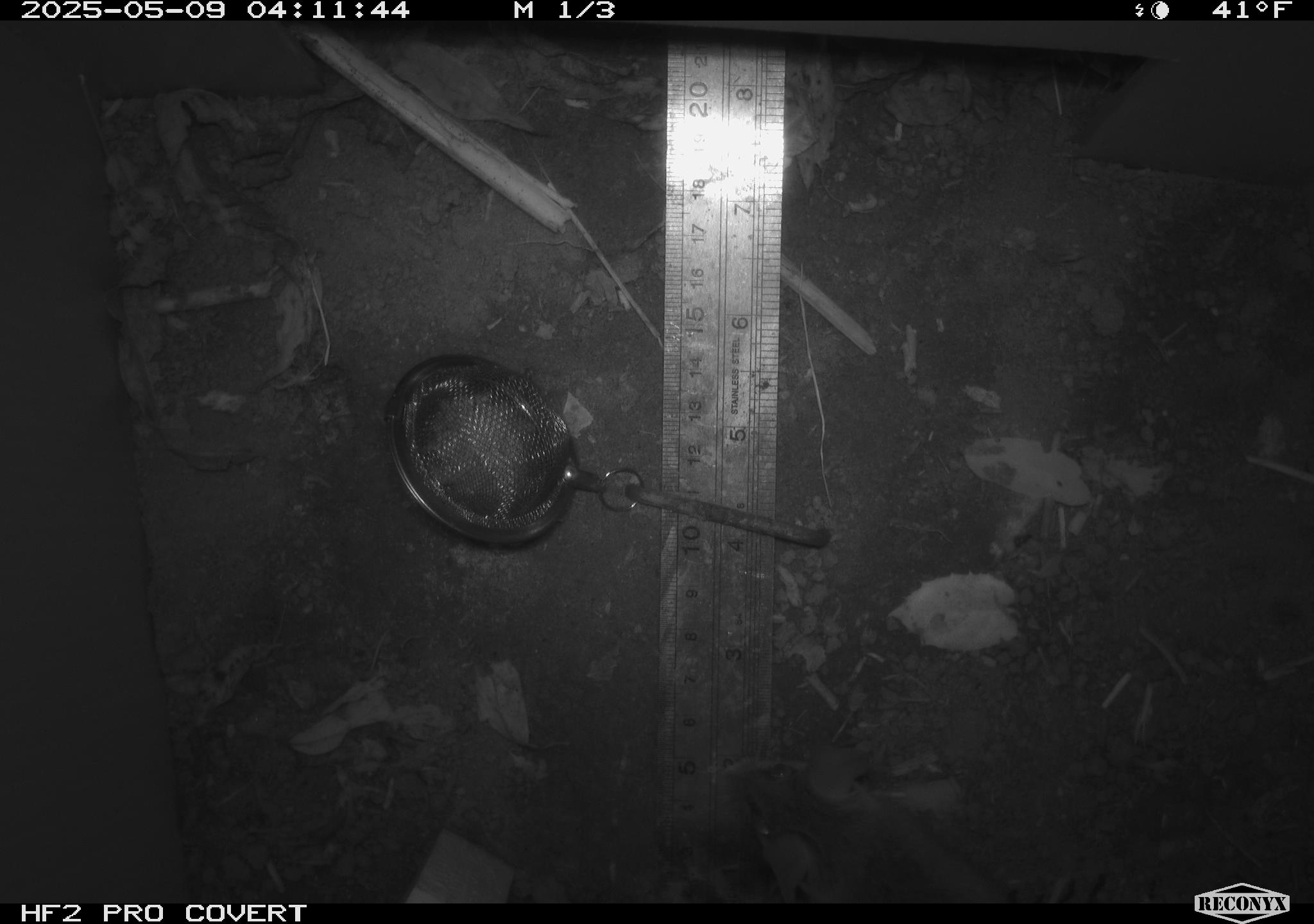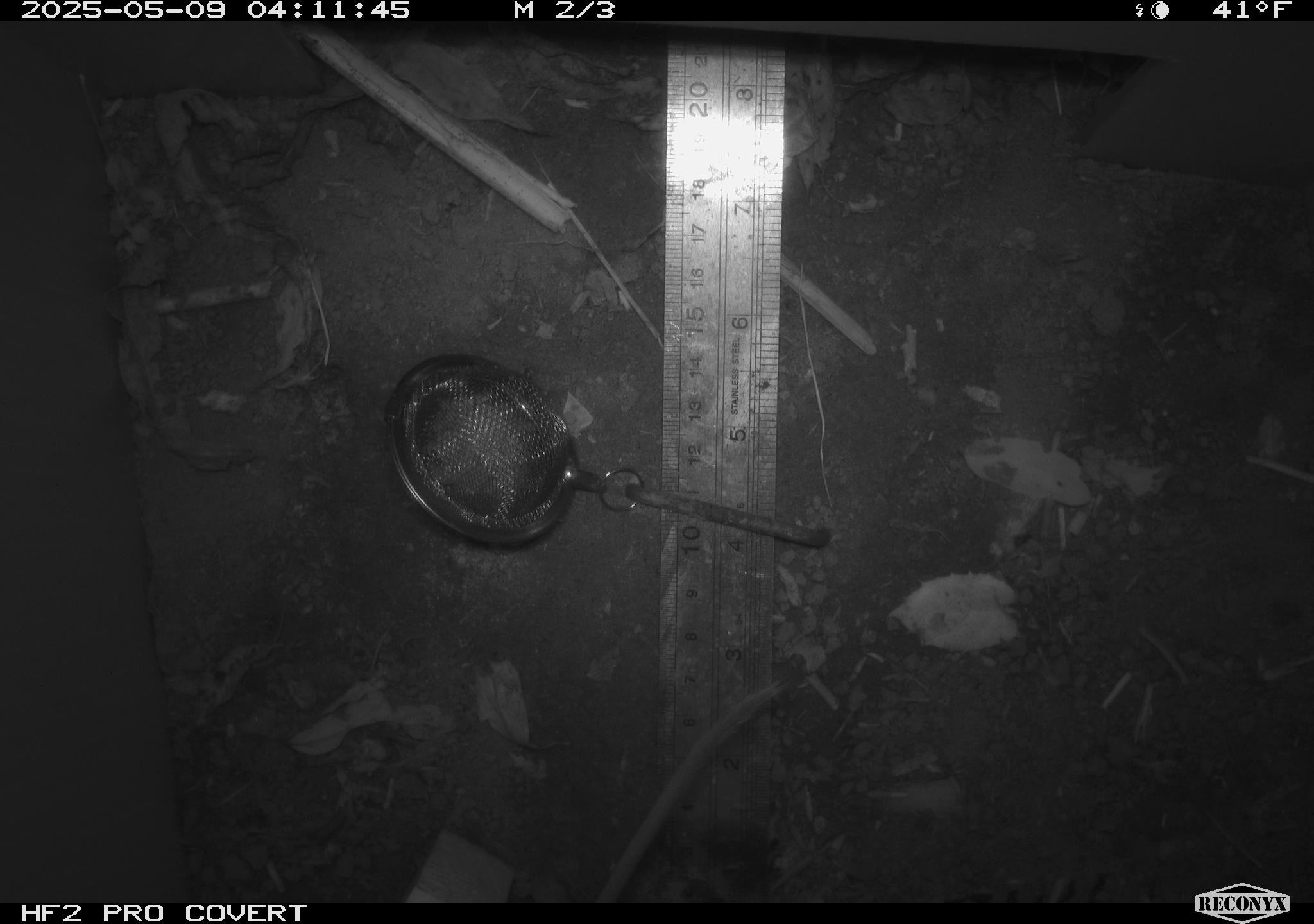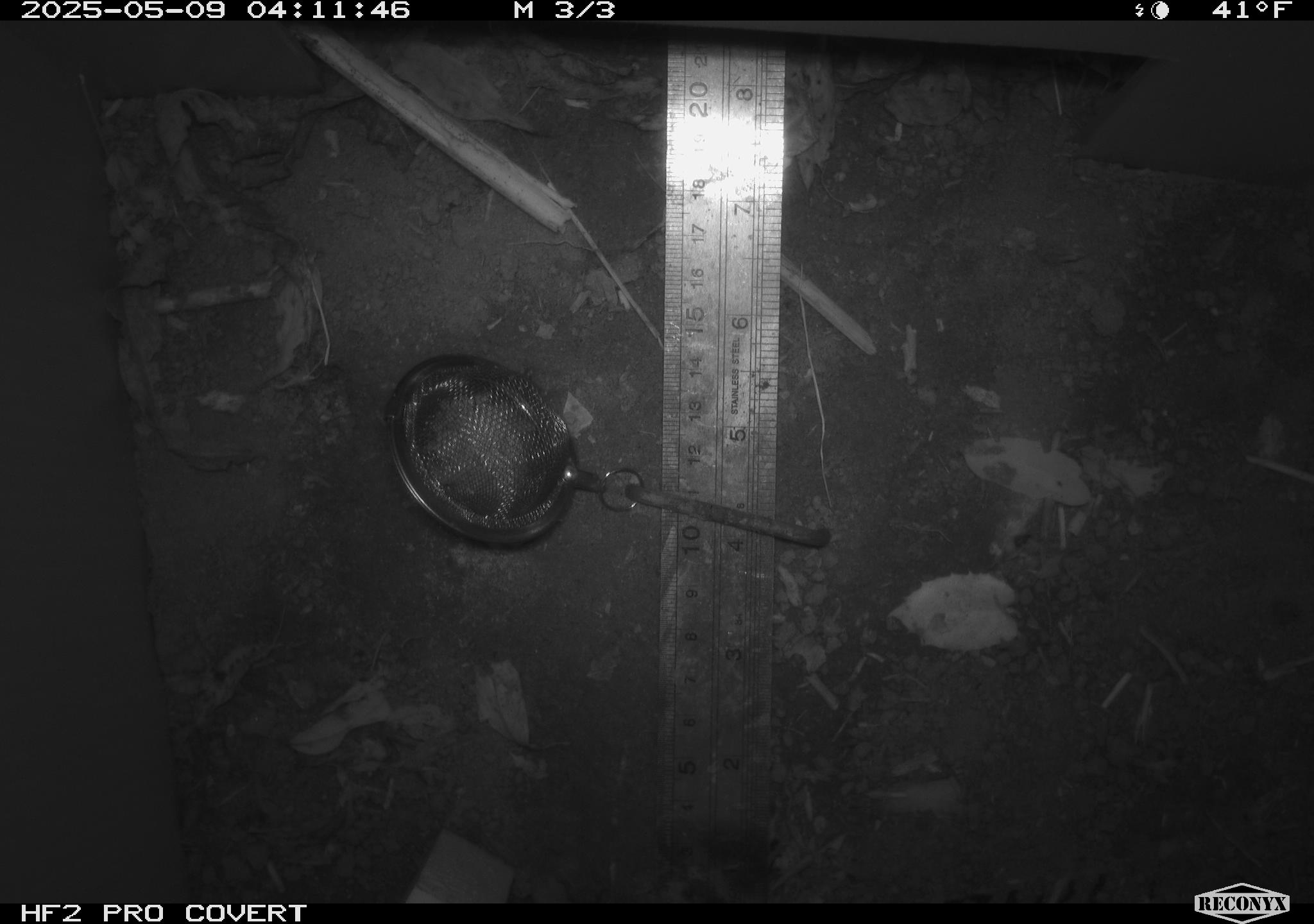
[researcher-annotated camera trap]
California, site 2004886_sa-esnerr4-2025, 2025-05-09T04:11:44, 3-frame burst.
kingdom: Animalia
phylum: Chordata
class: Mammalia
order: Rodentia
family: Cricetidae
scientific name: Arvicolinae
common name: voles, lemmings, and muskrats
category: arvicolinae subfamily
Arvicolinae subfamily (voles, lemmings, and muskrats) (Arvicolinae).